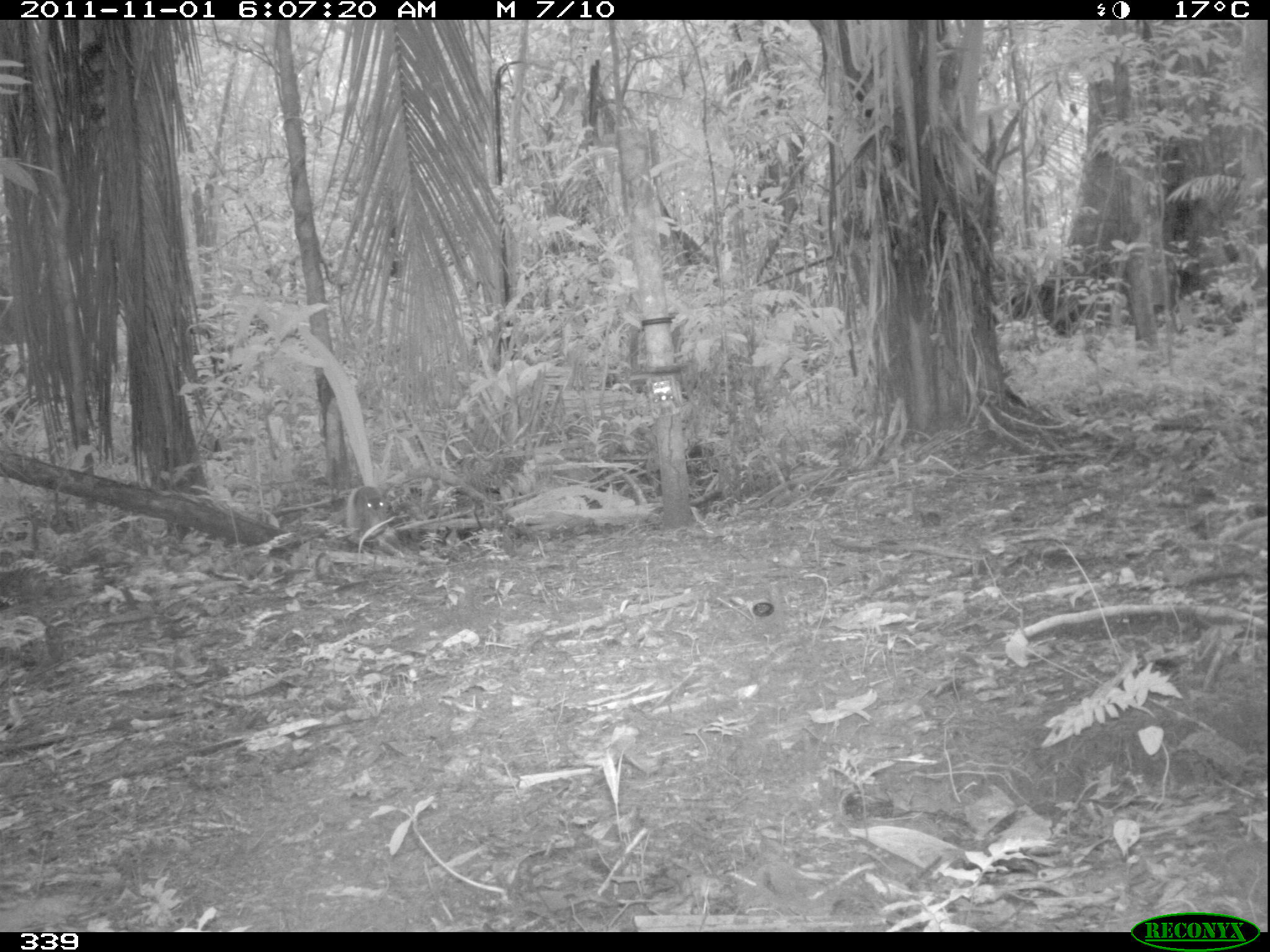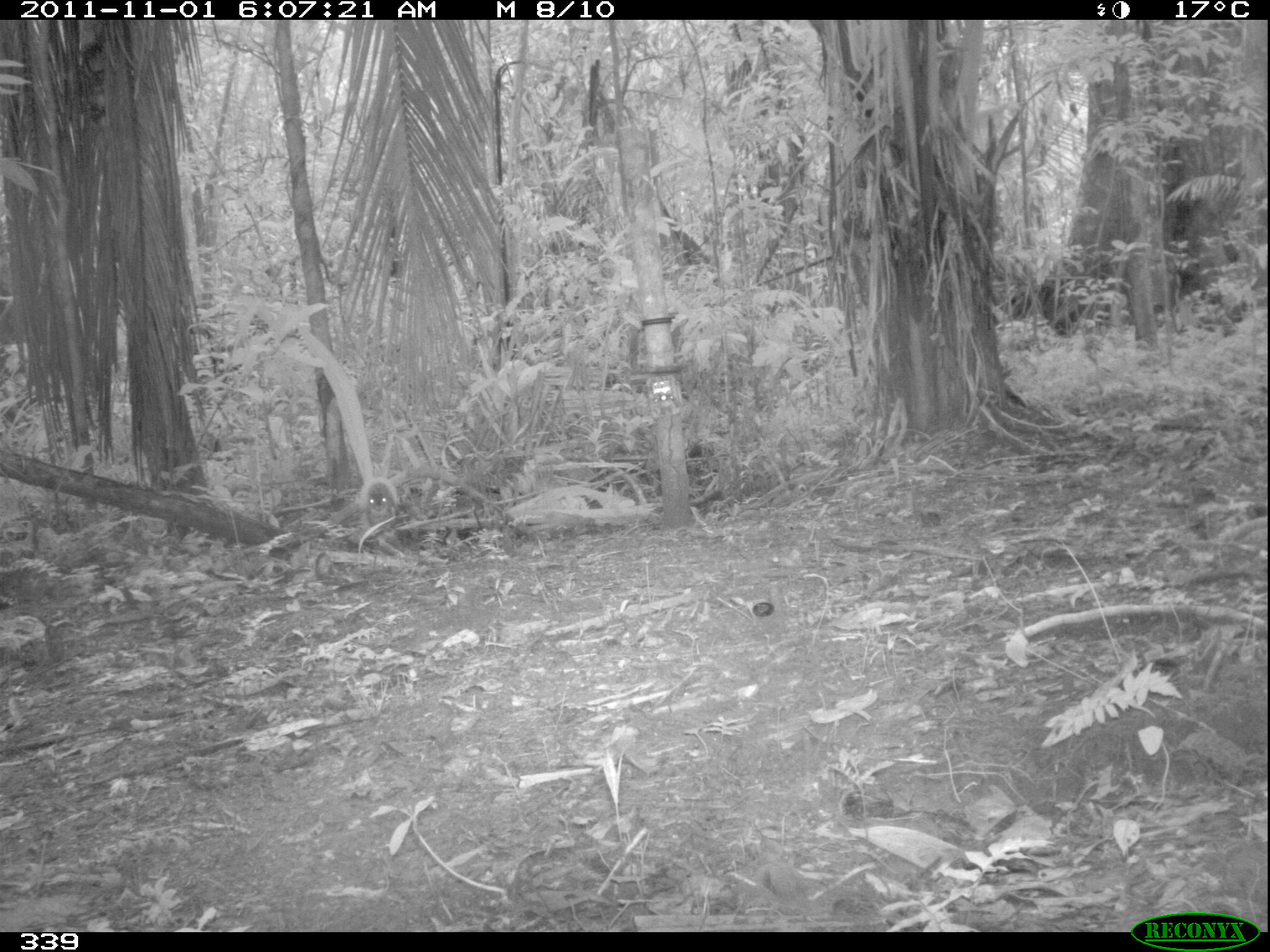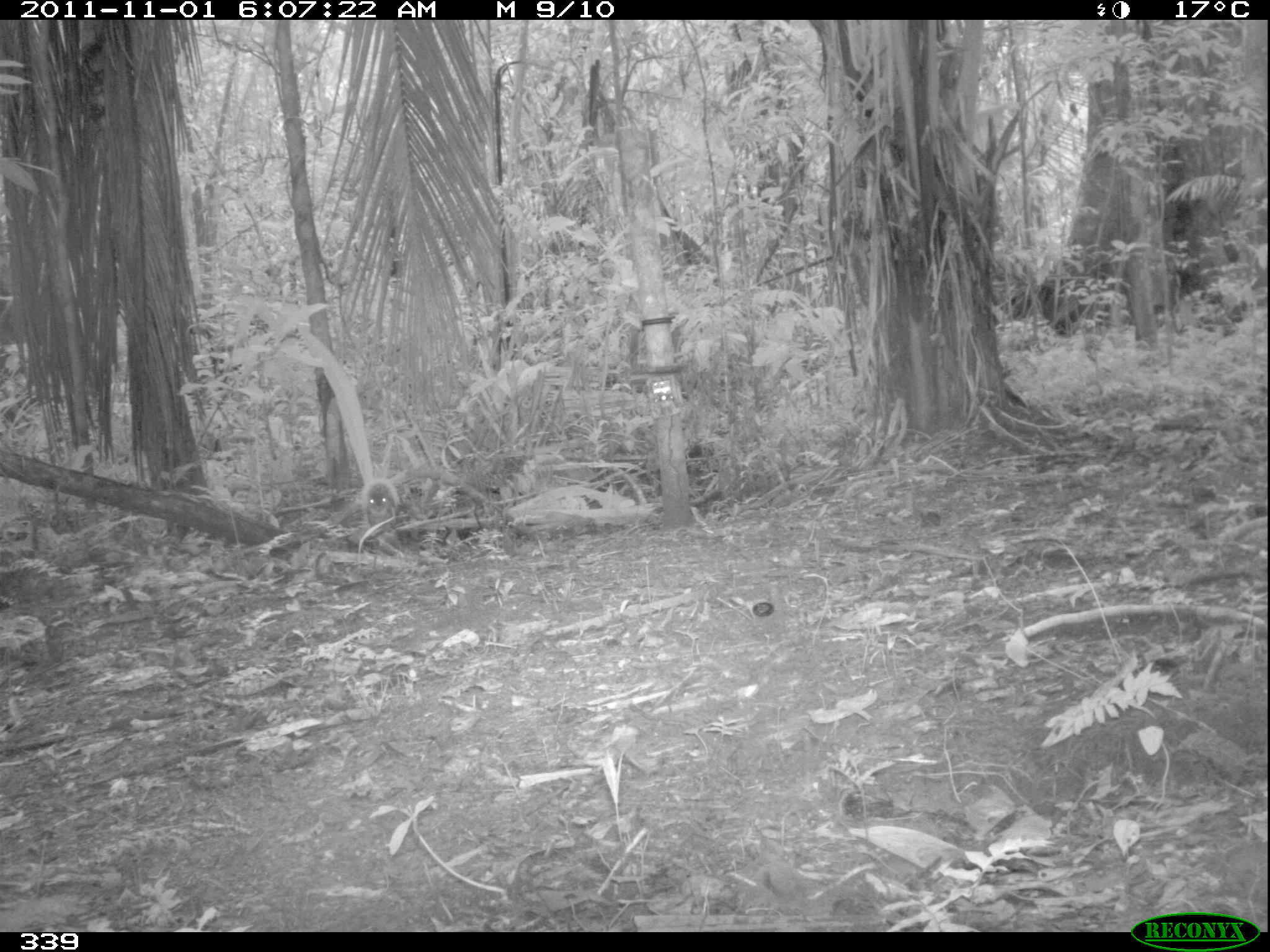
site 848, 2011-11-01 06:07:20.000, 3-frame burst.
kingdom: Animalia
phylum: Chordata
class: Mammalia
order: Rodentia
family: Sciuridae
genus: Sciurus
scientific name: Sciurus spadiceus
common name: southern amazon red squirrel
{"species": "Sciurus spadiceus (southern amazon red squirrel)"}